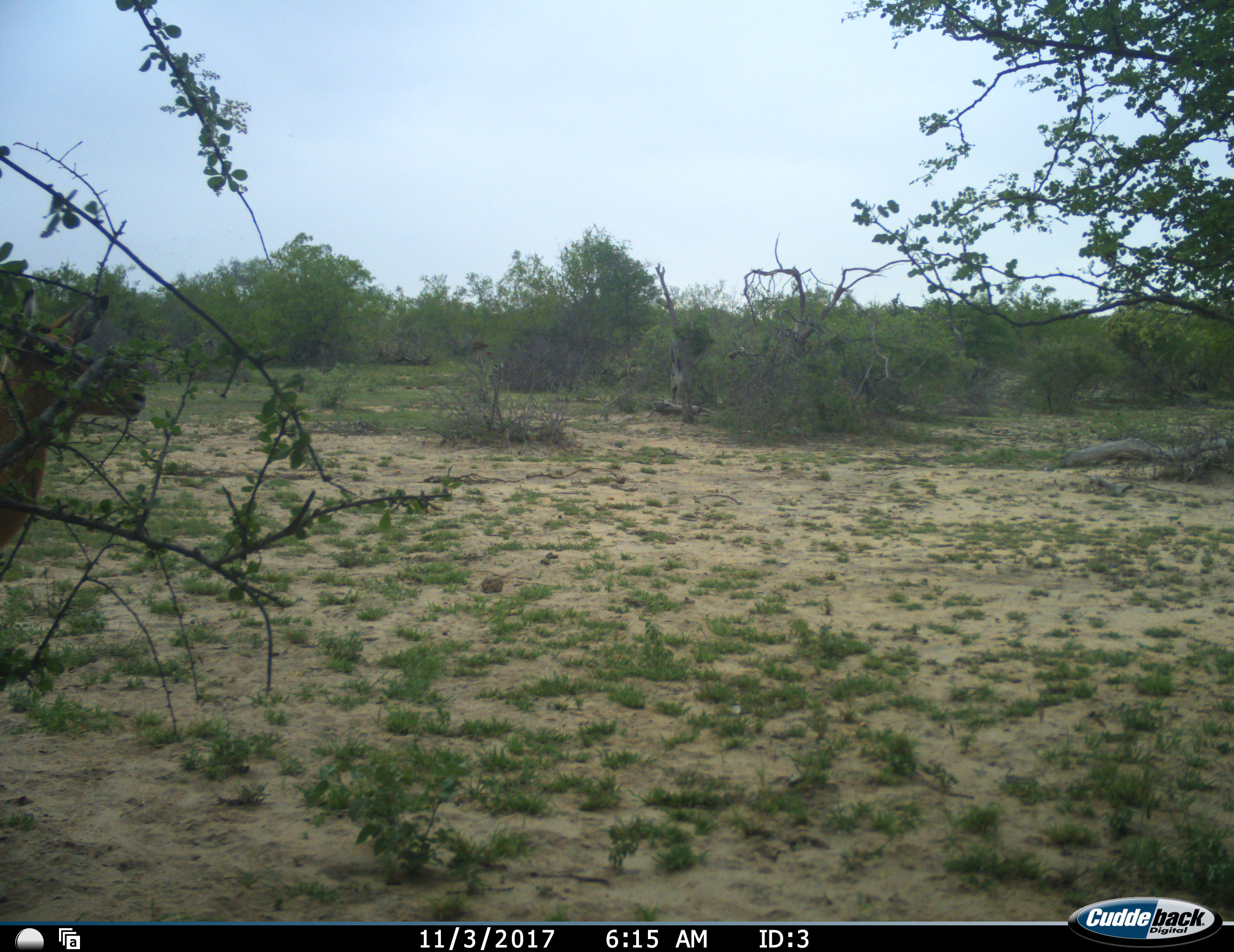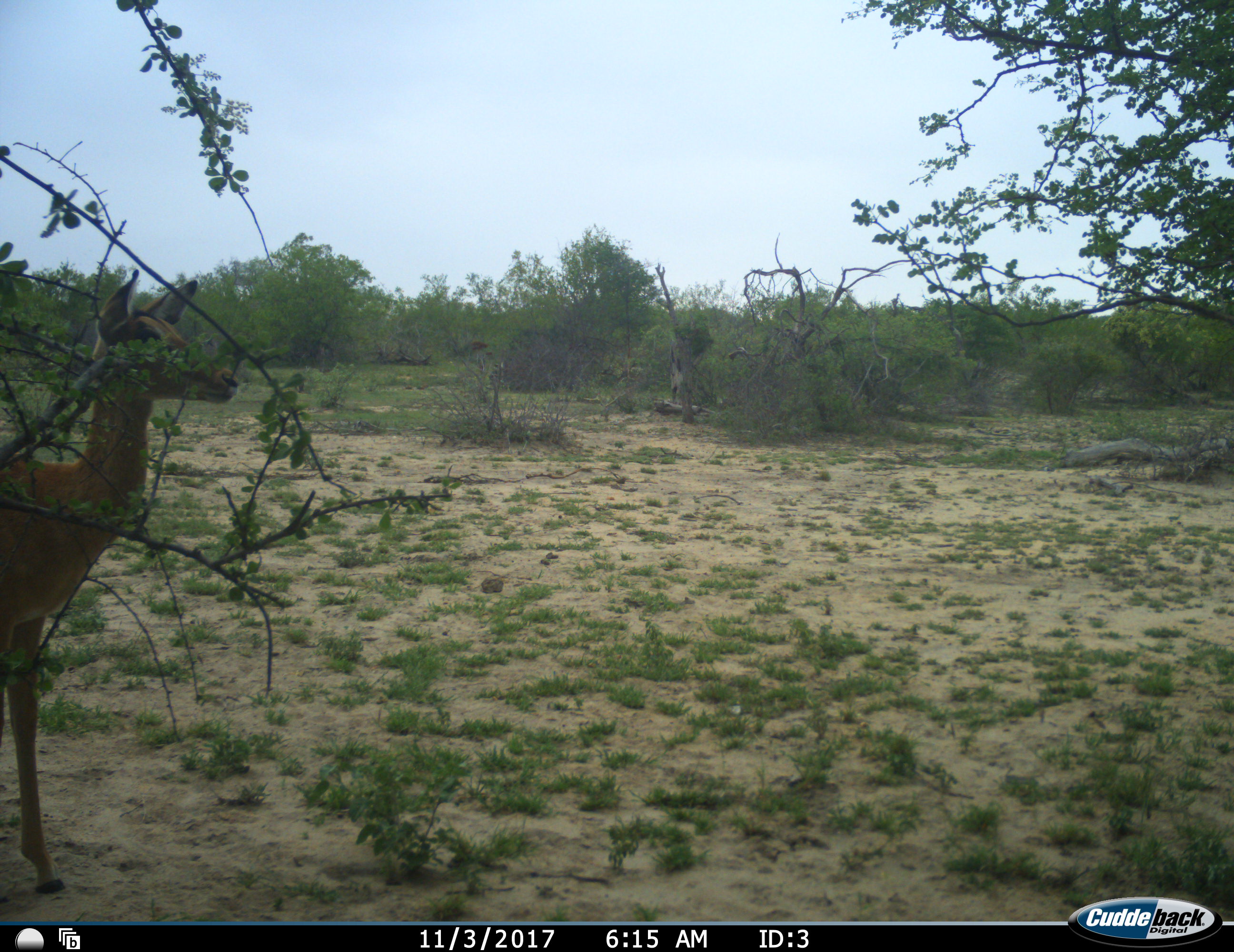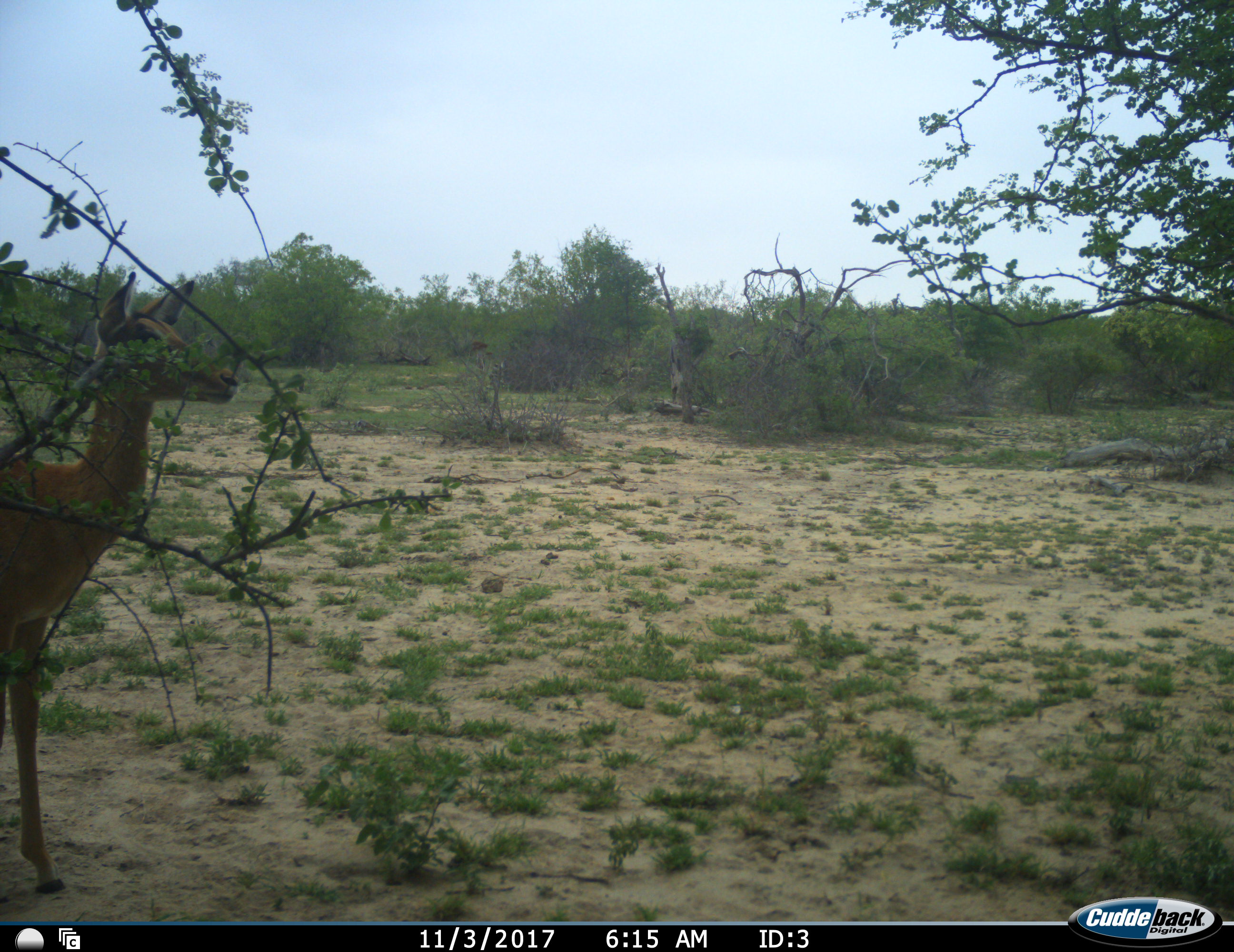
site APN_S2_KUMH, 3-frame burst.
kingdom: Animalia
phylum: Chordata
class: Mammalia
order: Artiodactyla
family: Bovidae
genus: Aepyceros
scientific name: Aepyceros melampus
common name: impala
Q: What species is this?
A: Impala (Aepyceros melampus).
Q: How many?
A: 1.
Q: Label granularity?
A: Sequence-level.